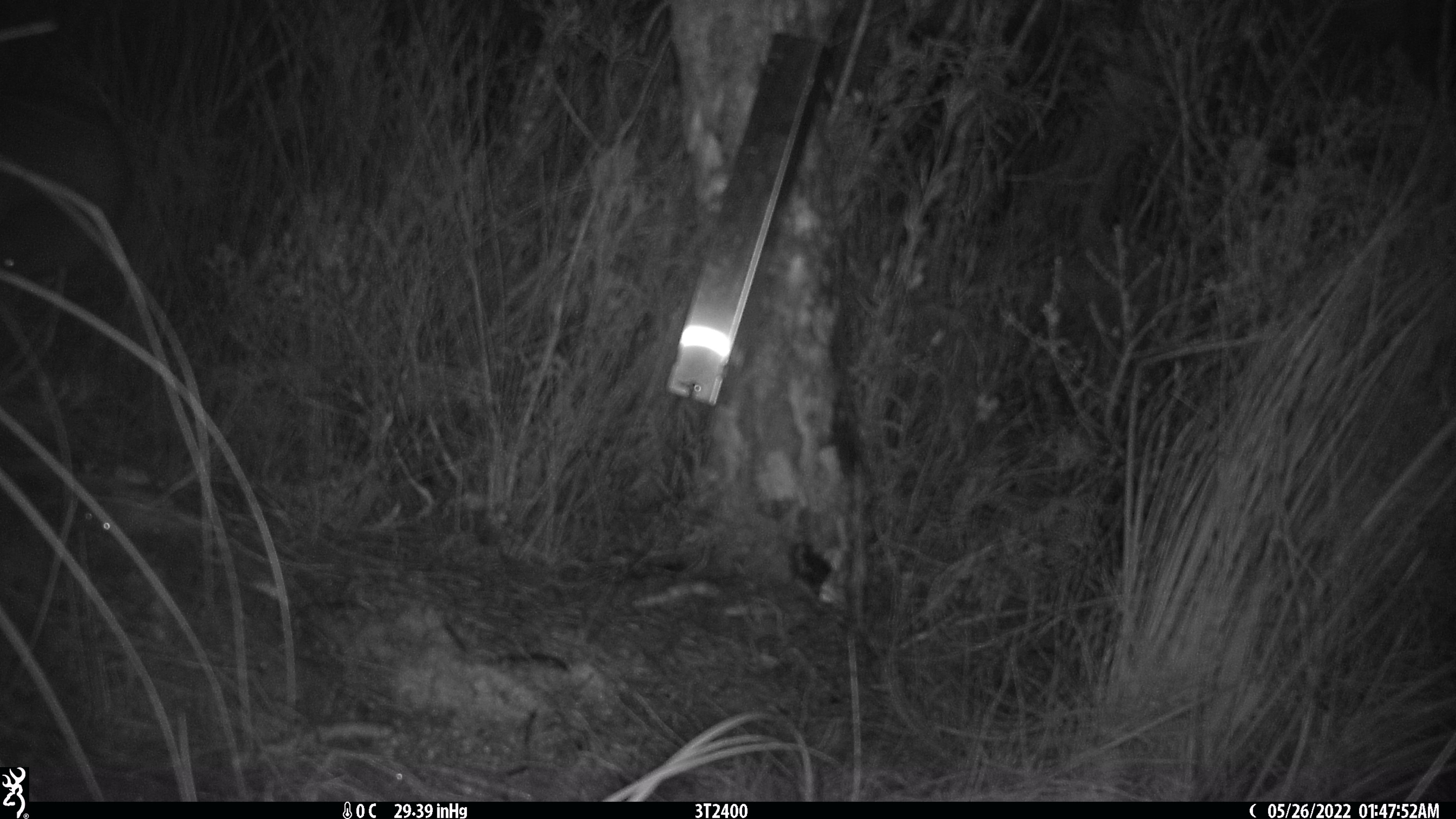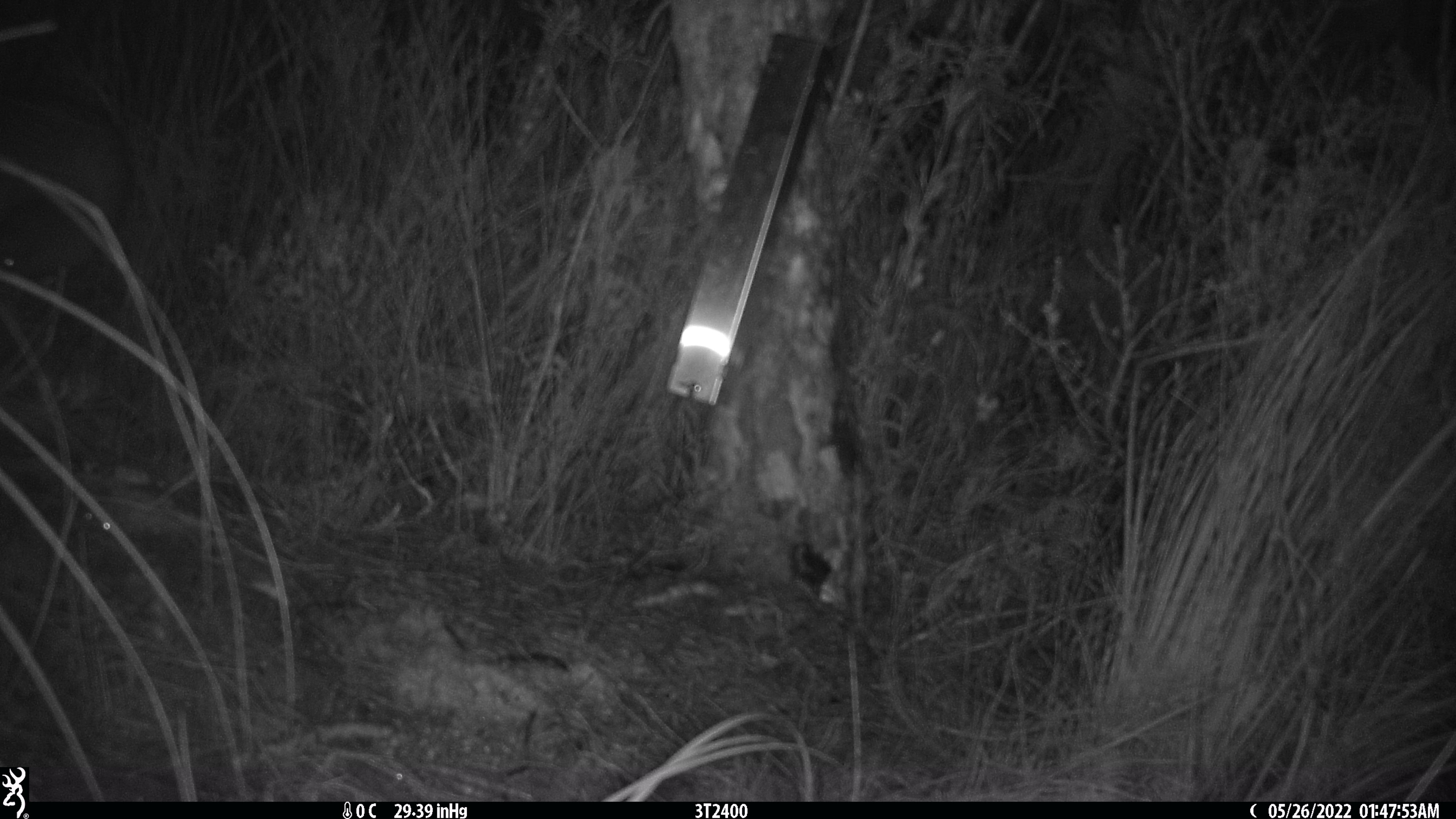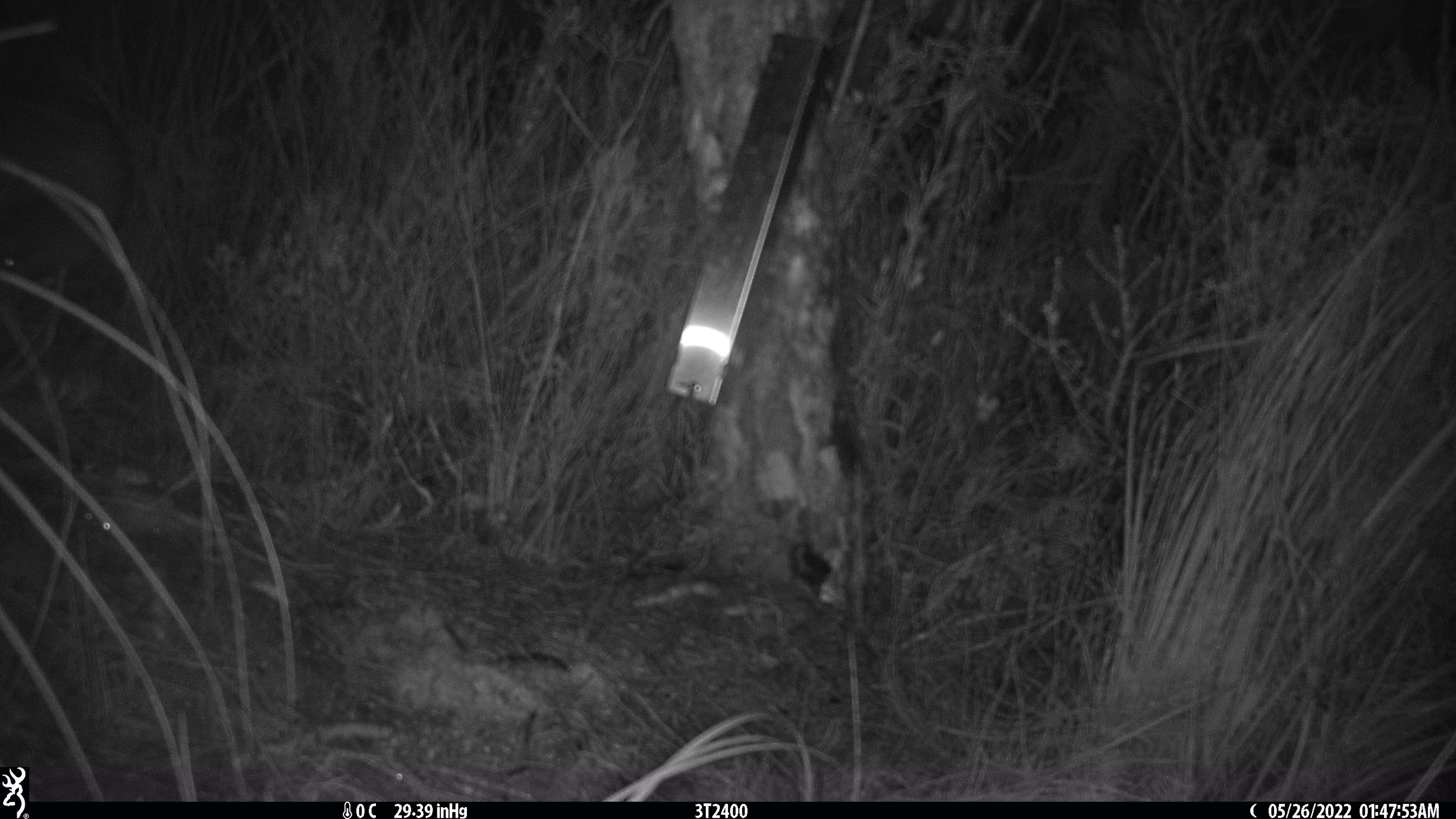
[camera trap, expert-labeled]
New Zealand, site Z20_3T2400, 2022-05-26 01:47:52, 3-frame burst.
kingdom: Animalia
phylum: Chordata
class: Aves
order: Apterygiformes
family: Apterygidae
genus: Apteryx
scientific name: Apteryx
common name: kiwi